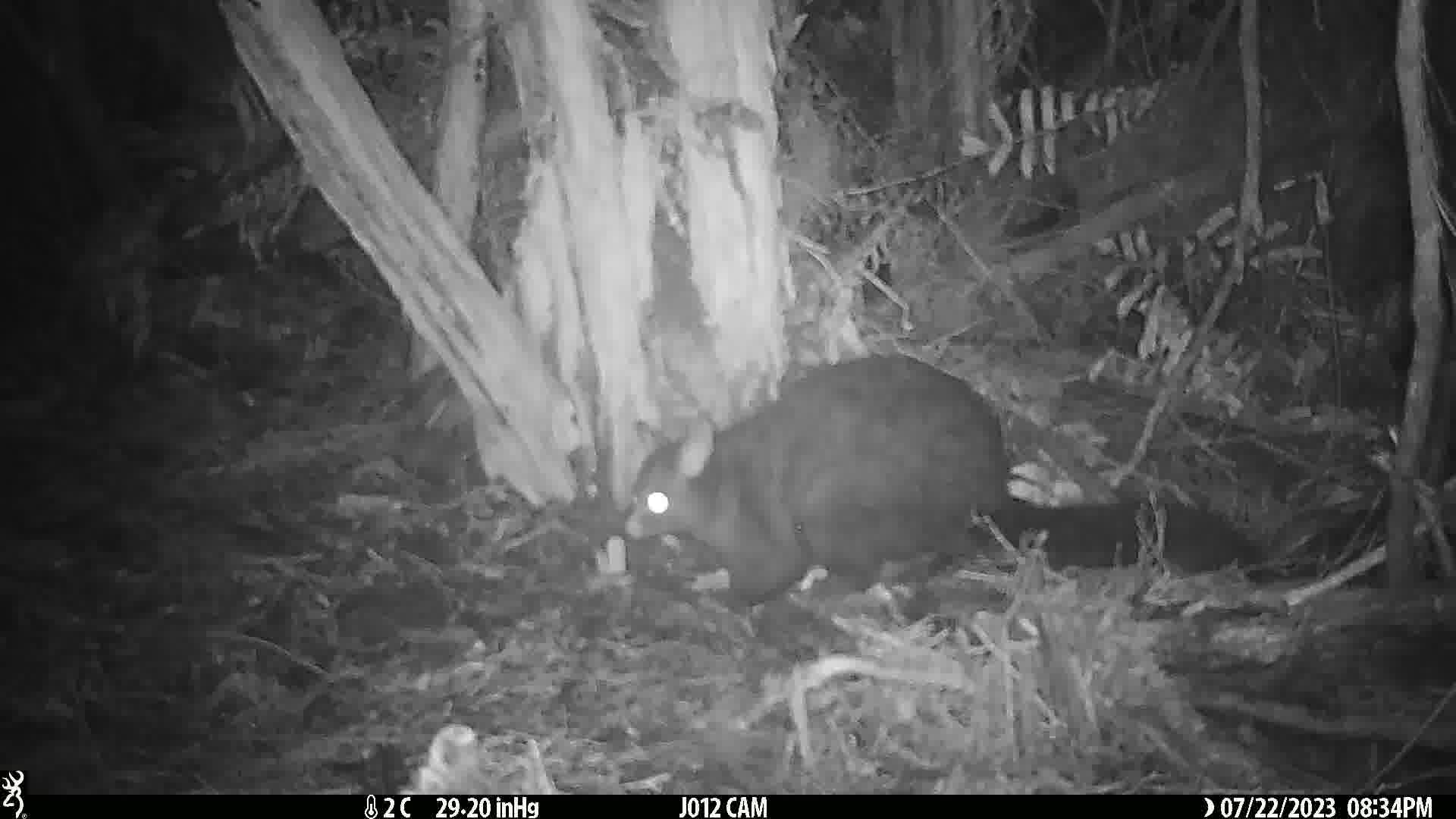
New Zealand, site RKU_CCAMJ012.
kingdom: Animalia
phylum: Chordata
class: Mammalia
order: Diprotodontia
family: Phalangeridae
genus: Trichosurus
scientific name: Trichosurus vulpecula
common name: common brushtail possum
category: possum